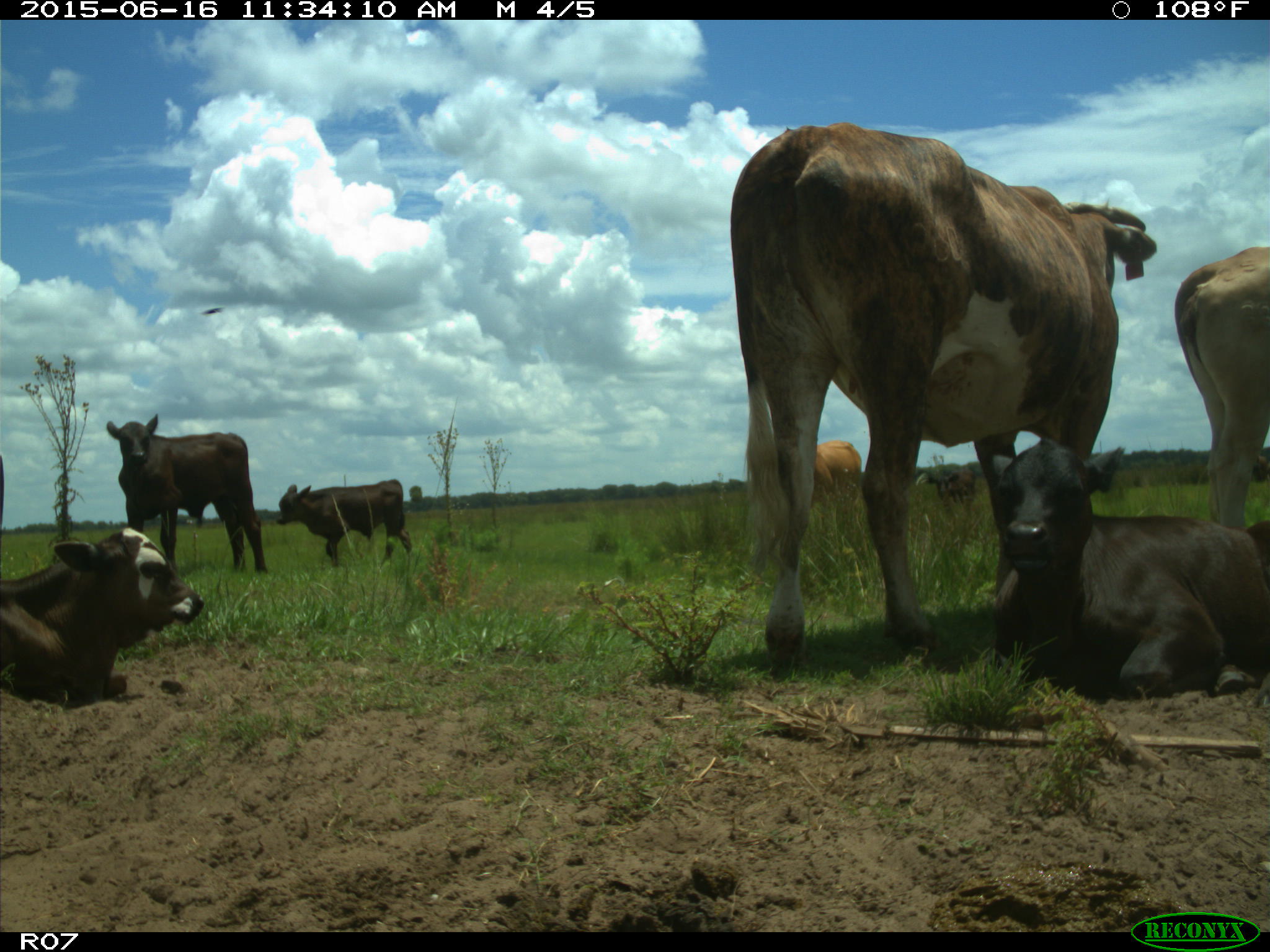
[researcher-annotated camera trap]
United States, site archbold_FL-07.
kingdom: Animalia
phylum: Chordata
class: Mammalia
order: Artiodactyla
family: Bovidae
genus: Bos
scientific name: Bos taurus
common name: domestic cow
Bos taurus (domestic cow).